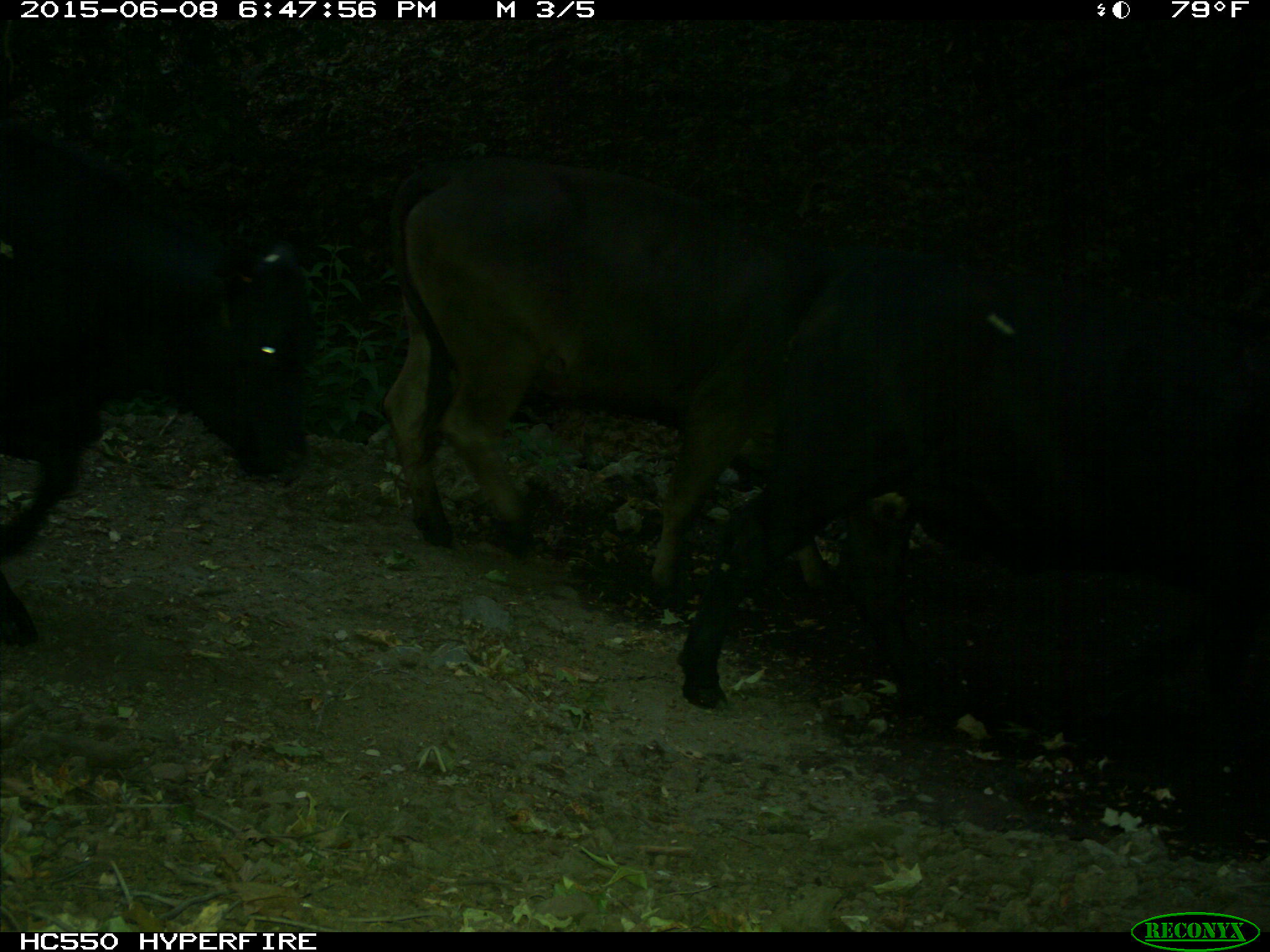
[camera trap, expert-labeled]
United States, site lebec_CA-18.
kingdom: Animalia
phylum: Chordata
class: Mammalia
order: Artiodactyla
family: Bovidae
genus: Bos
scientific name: Bos taurus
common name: domestic cow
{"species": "Bos taurus (domestic cow)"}